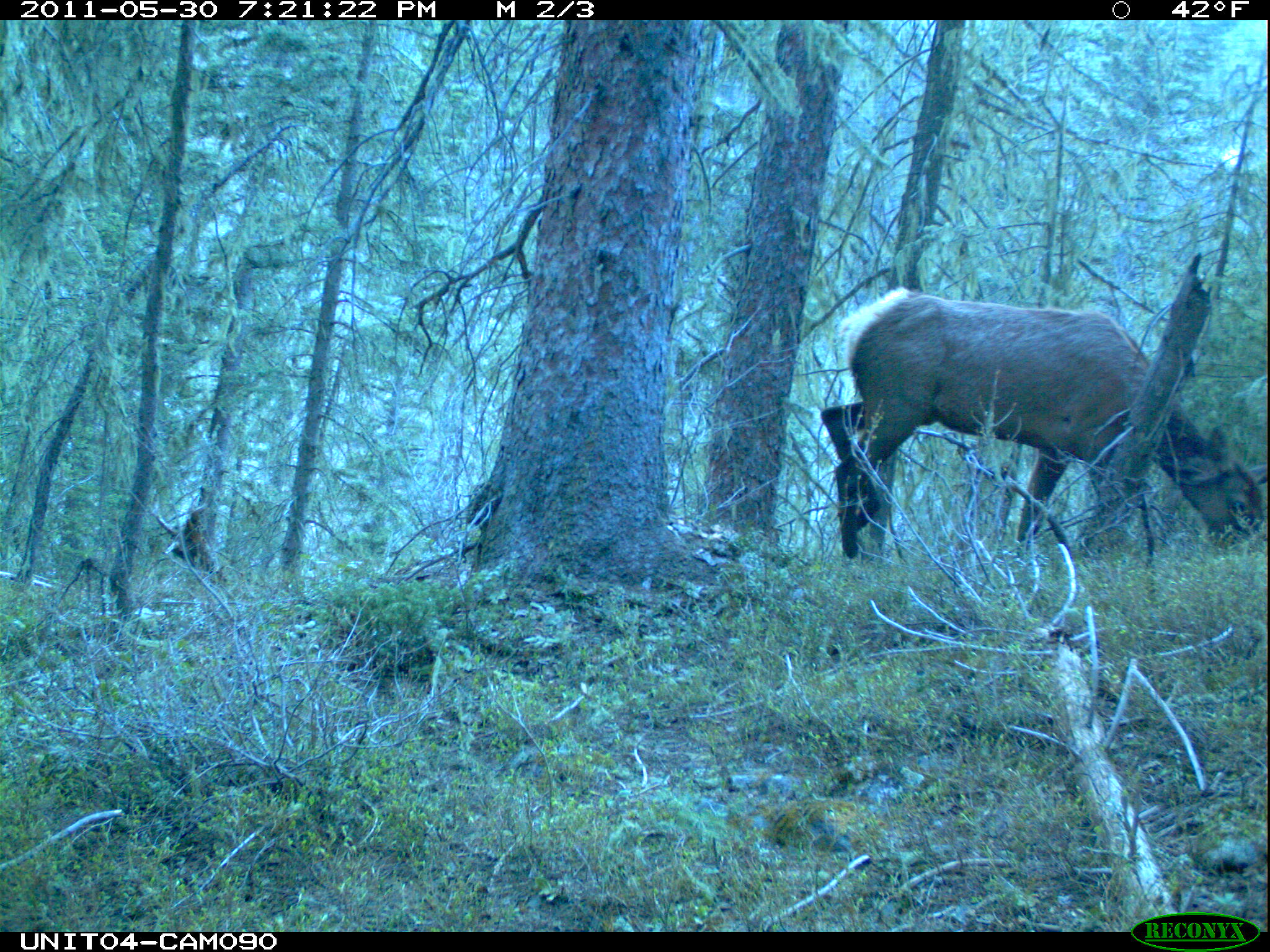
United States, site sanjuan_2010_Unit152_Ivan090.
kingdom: Animalia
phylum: Chordata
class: Mammalia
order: Artiodactyla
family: Cervidae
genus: Cervus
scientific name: Cervus elaphus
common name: red deer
Cervus elaphus (red deer).